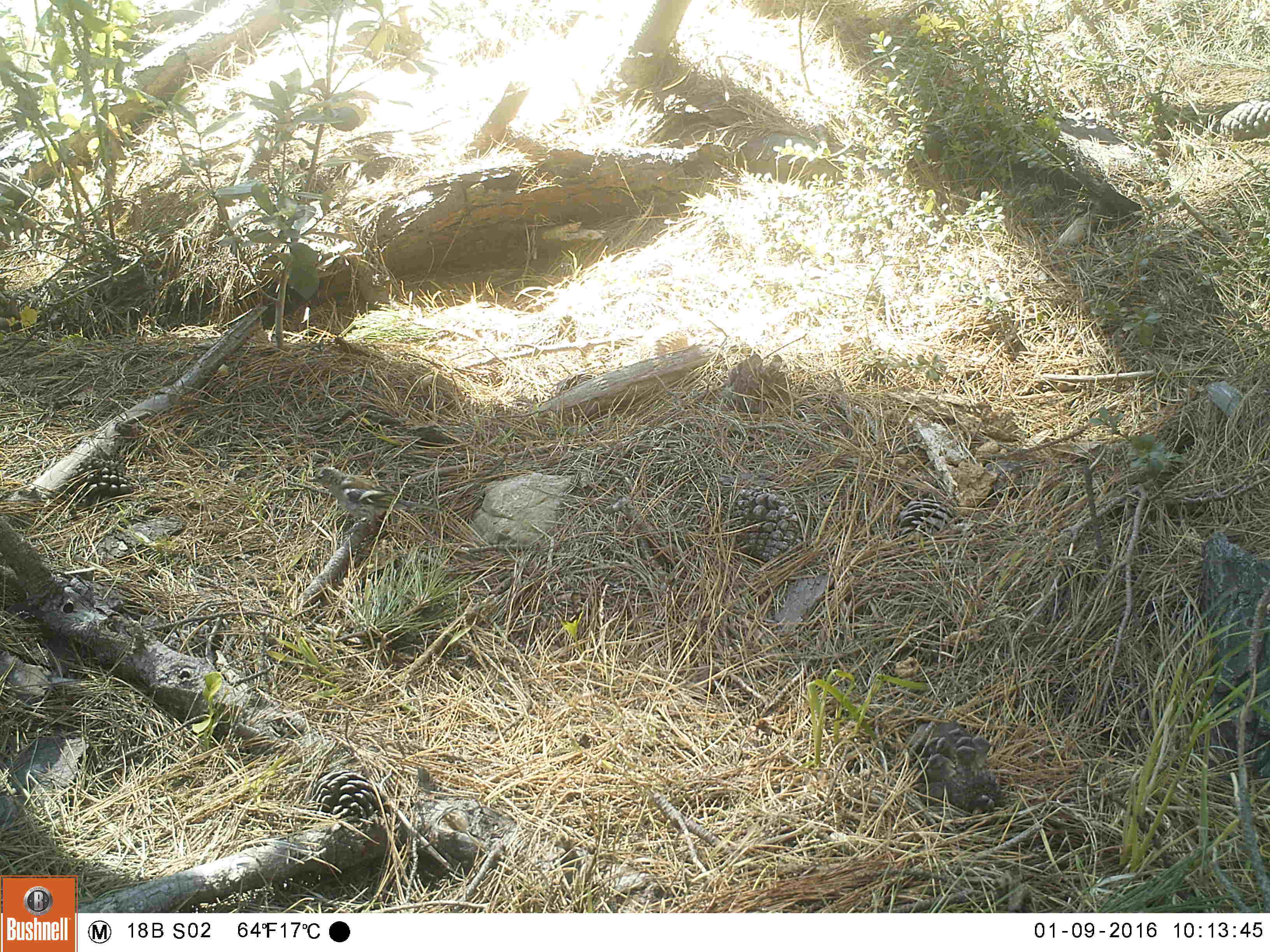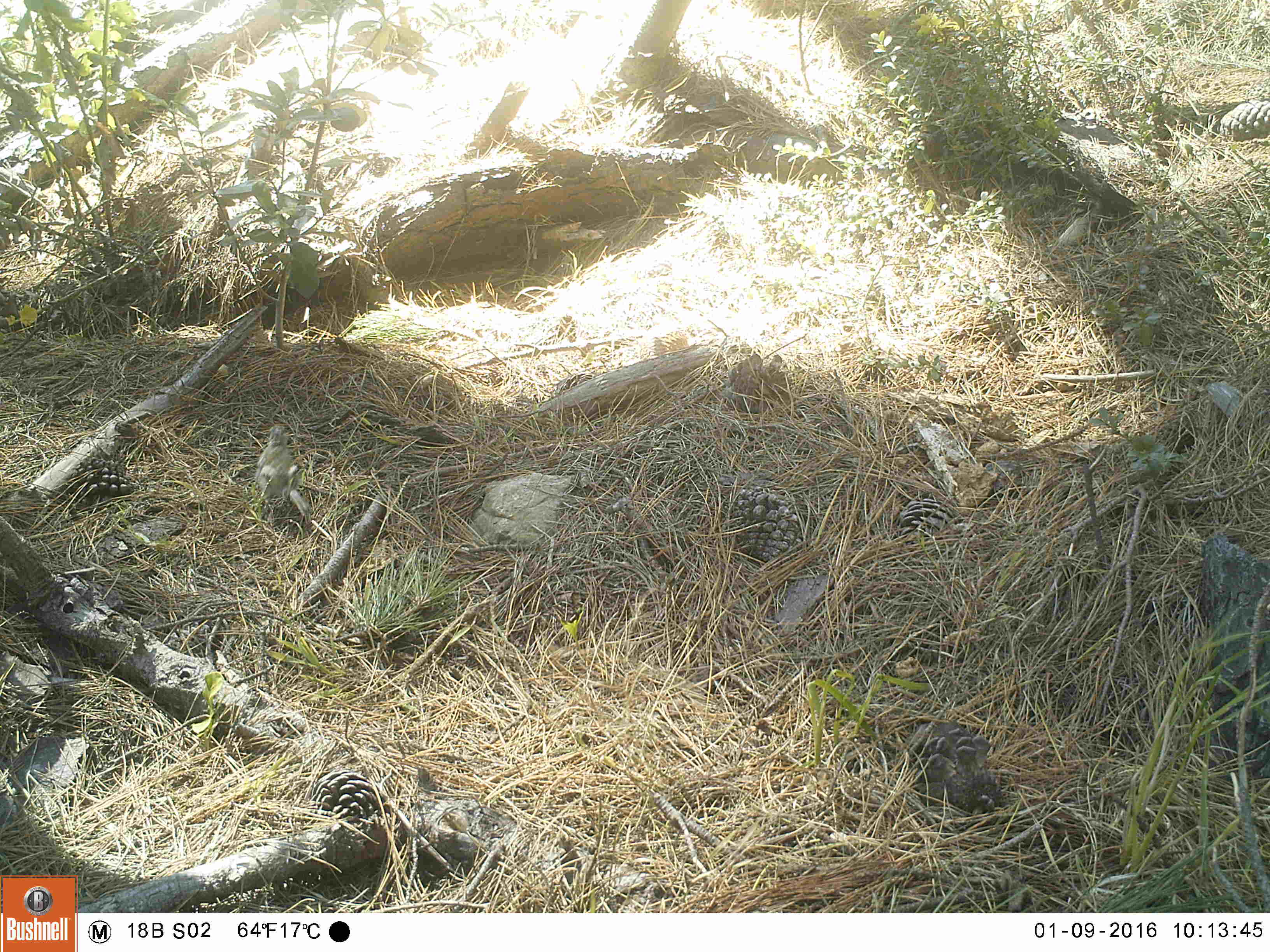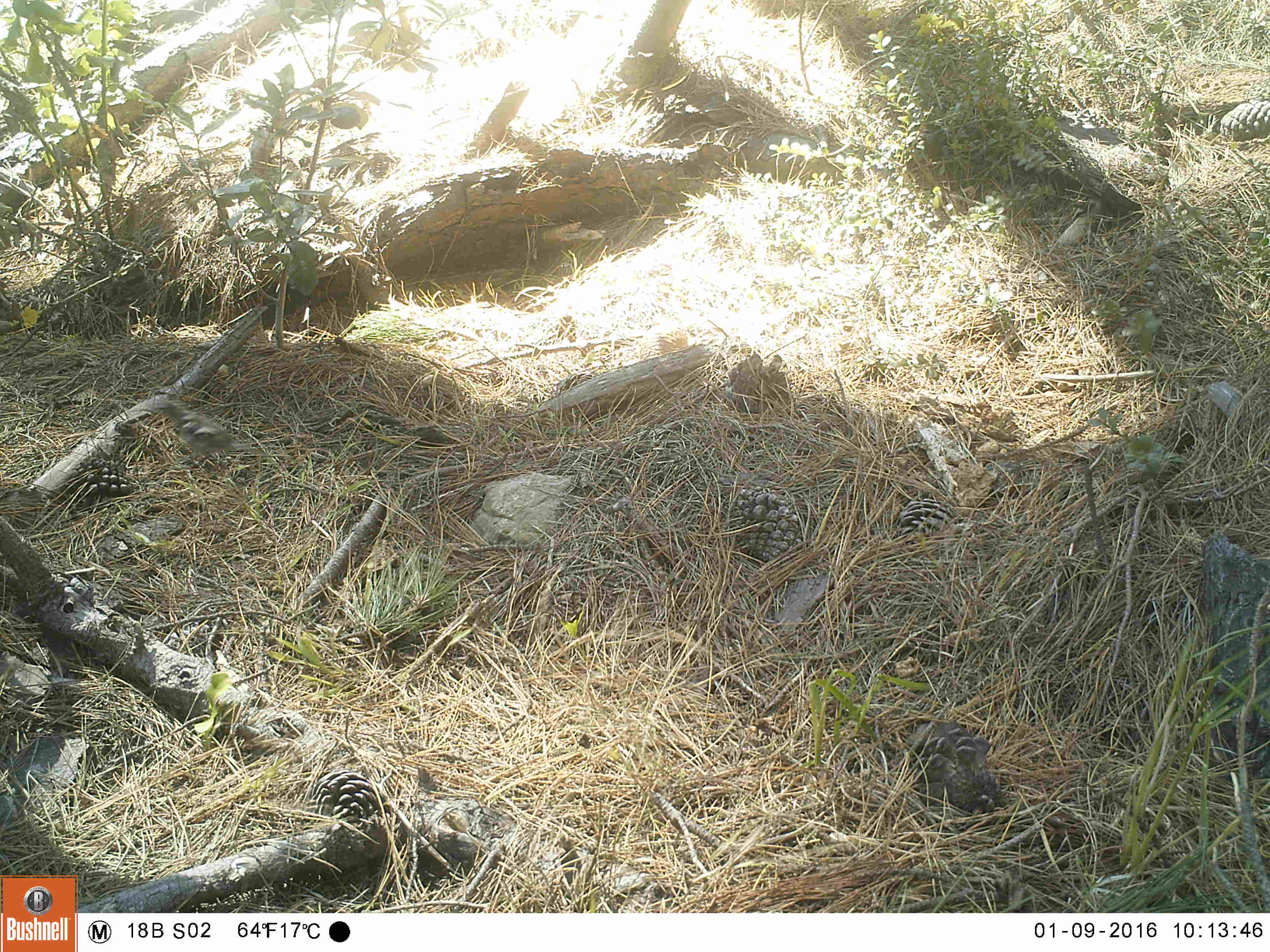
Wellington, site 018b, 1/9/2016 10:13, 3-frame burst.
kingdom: Animalia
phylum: Chordata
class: Aves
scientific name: Aves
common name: bird